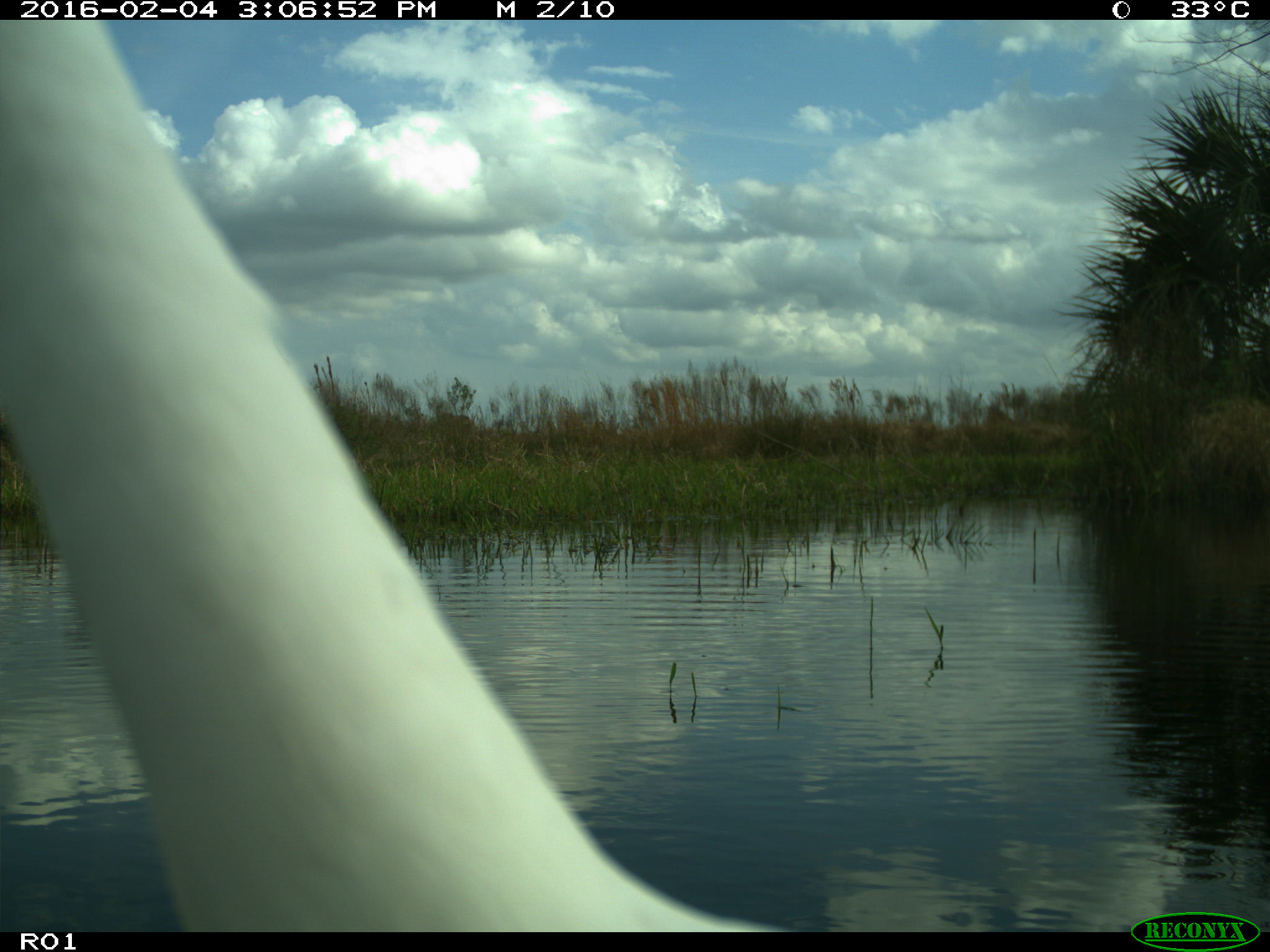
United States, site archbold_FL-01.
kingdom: Animalia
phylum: Chordata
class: Aves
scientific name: Aves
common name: birds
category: unidentified bird